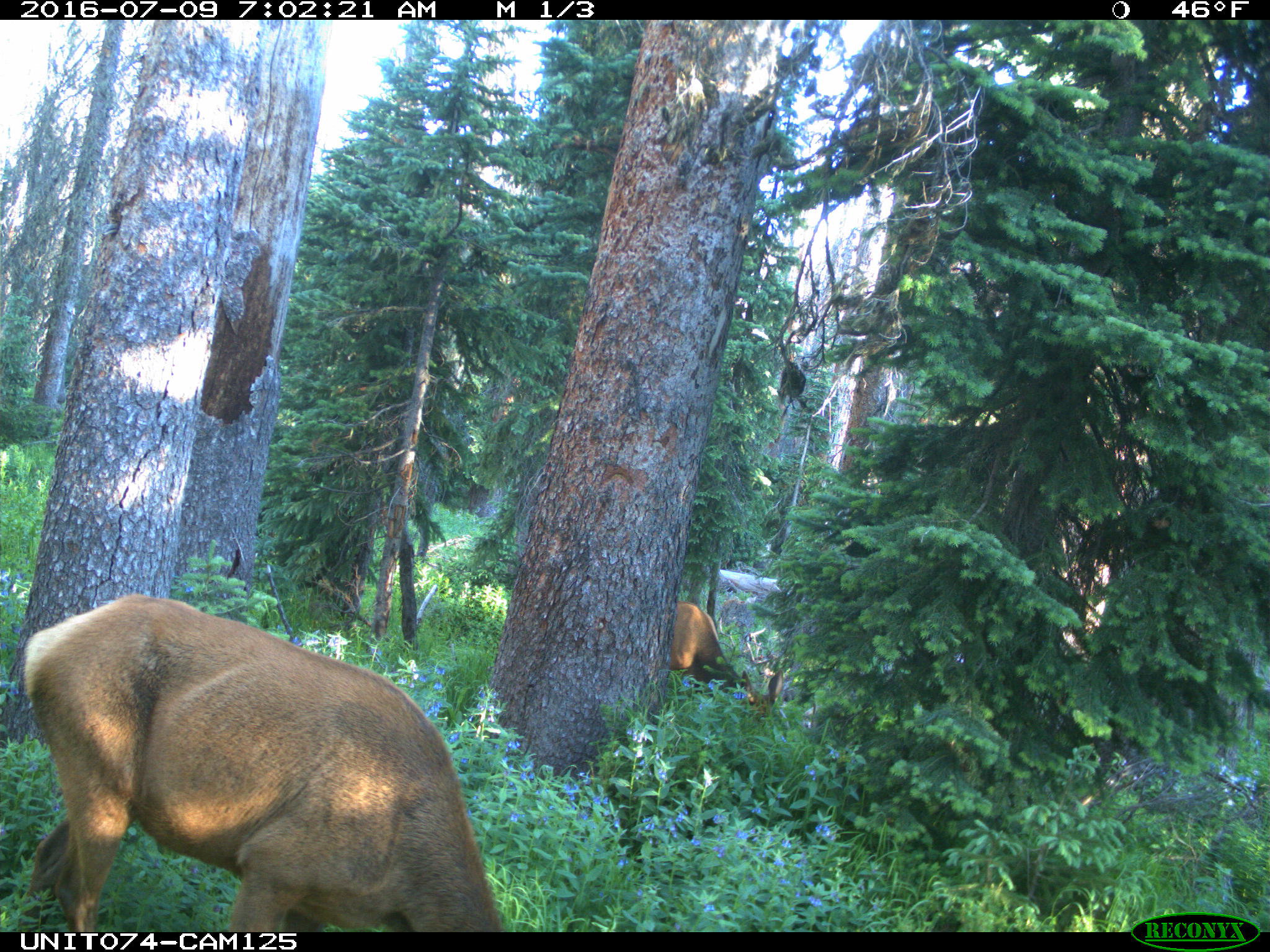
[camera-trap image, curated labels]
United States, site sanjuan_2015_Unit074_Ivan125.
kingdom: Animalia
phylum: Chordata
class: Mammalia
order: Artiodactyla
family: Cervidae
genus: Cervus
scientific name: Cervus elaphus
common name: red deer